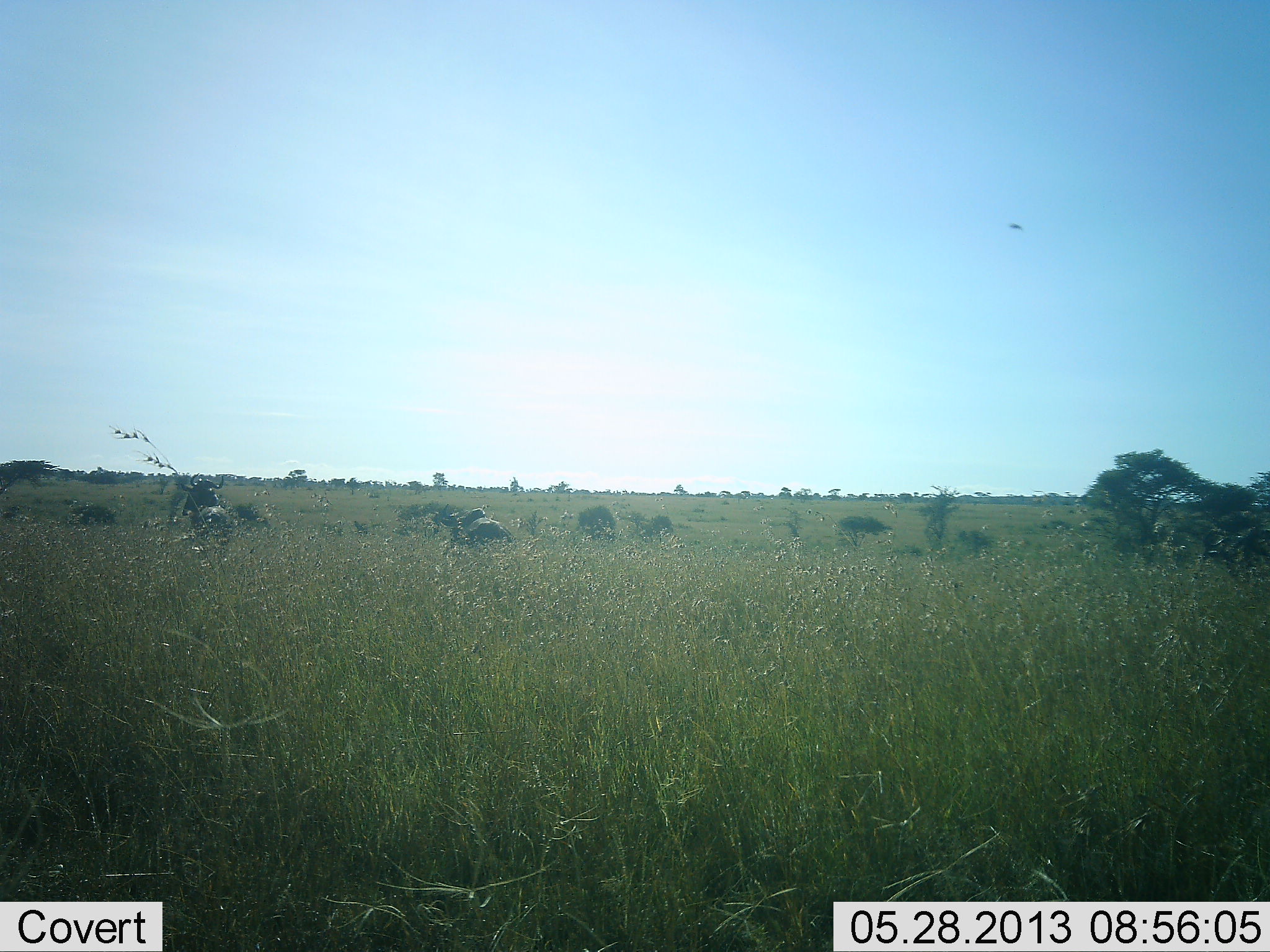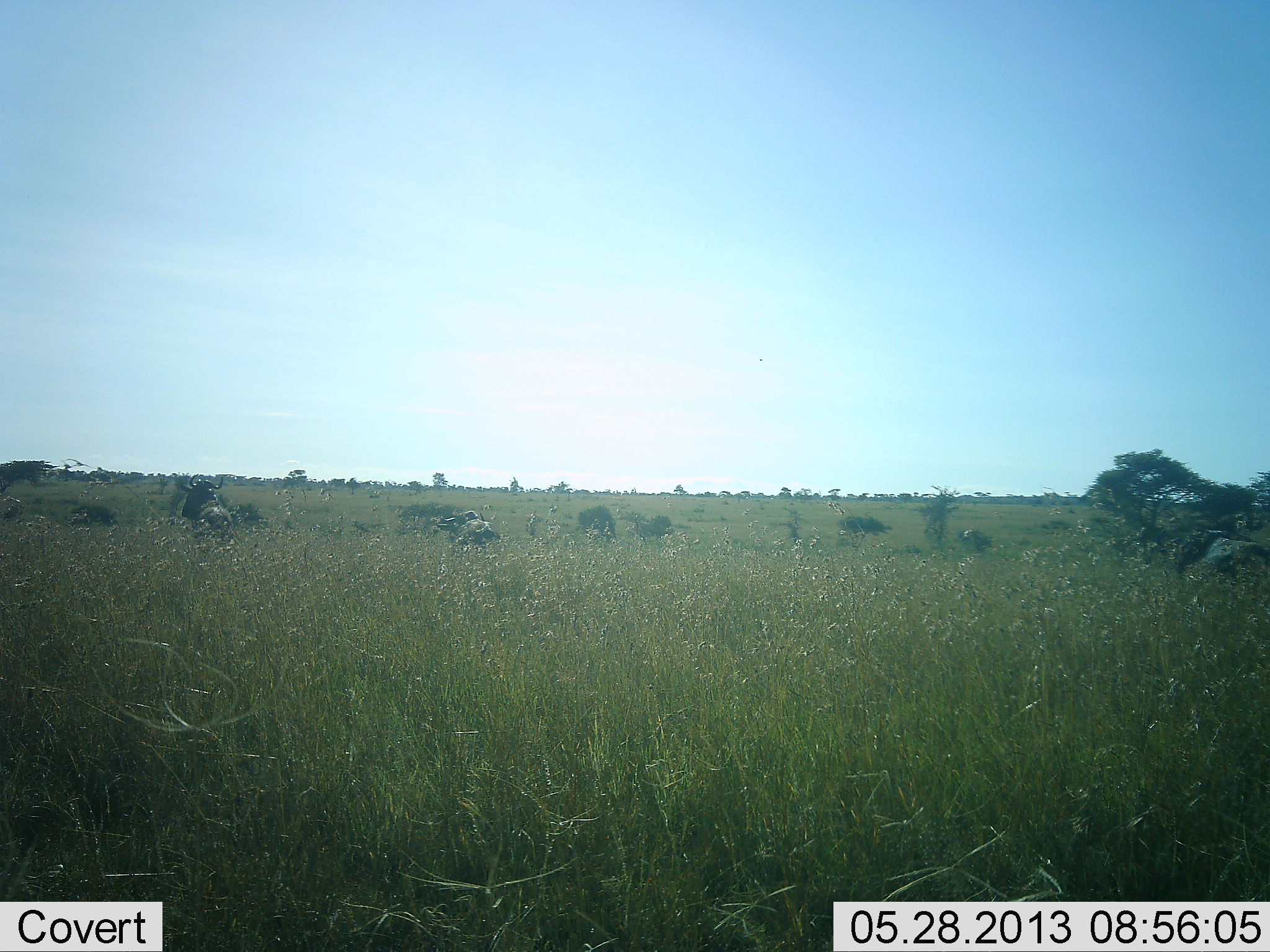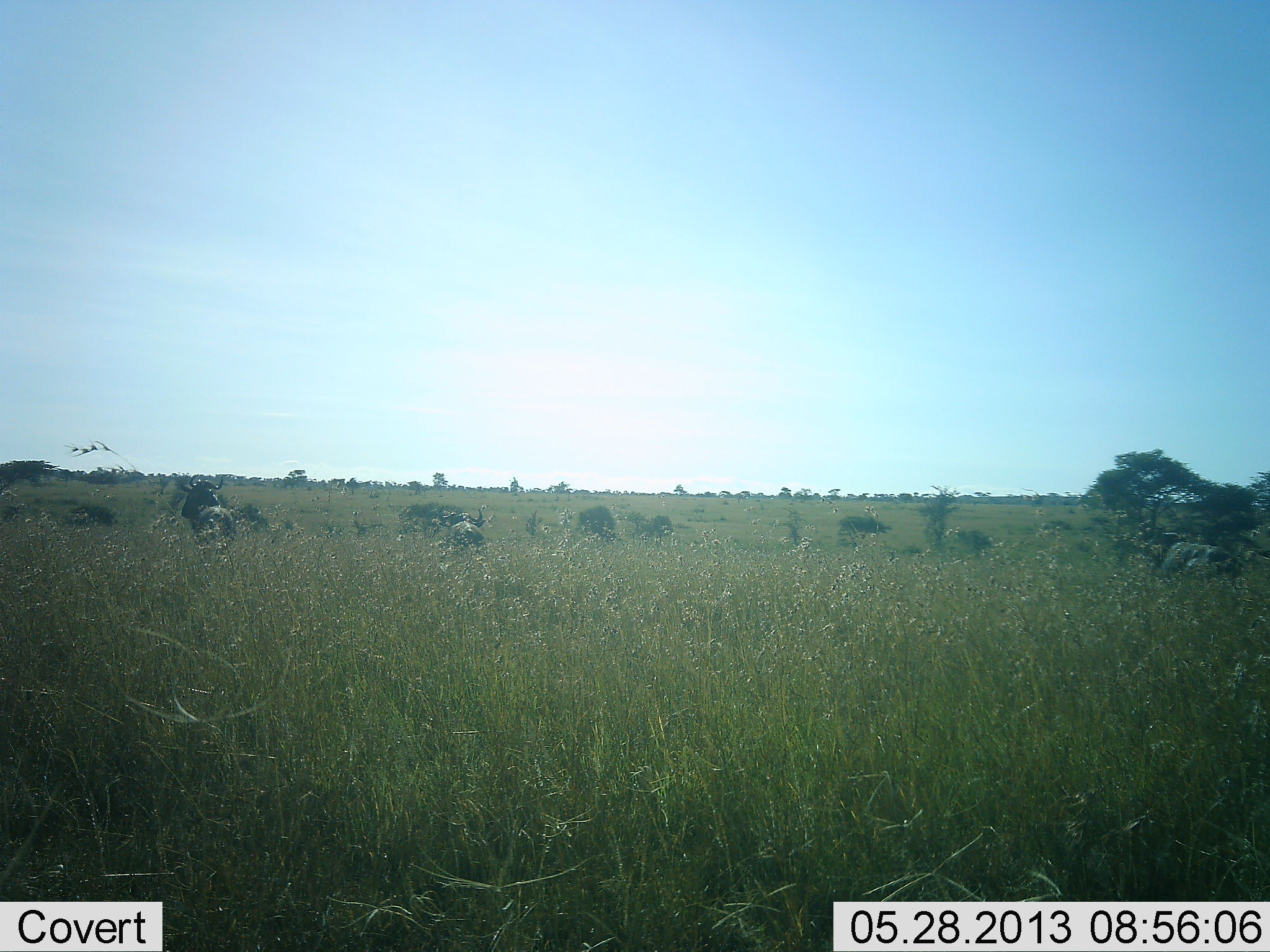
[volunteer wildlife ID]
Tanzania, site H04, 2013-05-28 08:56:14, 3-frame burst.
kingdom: Animalia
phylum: Chordata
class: Mammalia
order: Artiodactyla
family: Bovidae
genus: Connochaetes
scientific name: Connochaetes taurinus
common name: blue wildebeest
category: wildebeest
Wildebeest (blue wildebeest) (Connochaetes taurinus), count 3. Behavior (volunteer vote fractions): standing 31%, resting 8%, moving 77%, interacting 0%. Young present (vote fraction): 0%. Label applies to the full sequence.